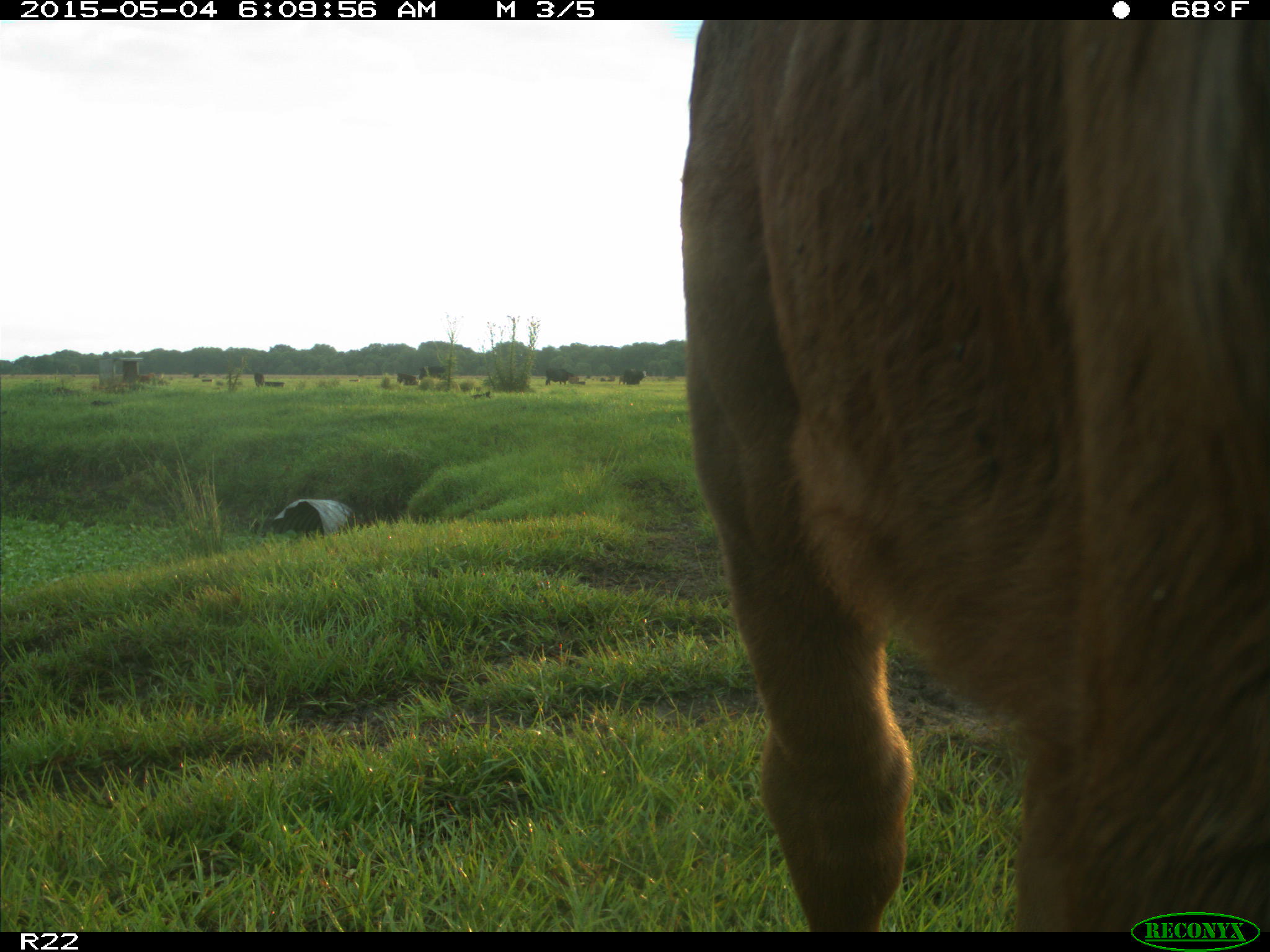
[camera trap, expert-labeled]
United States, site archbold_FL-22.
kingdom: Animalia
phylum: Chordata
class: Mammalia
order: Artiodactyla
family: Bovidae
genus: Bos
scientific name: Bos taurus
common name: domestic cow